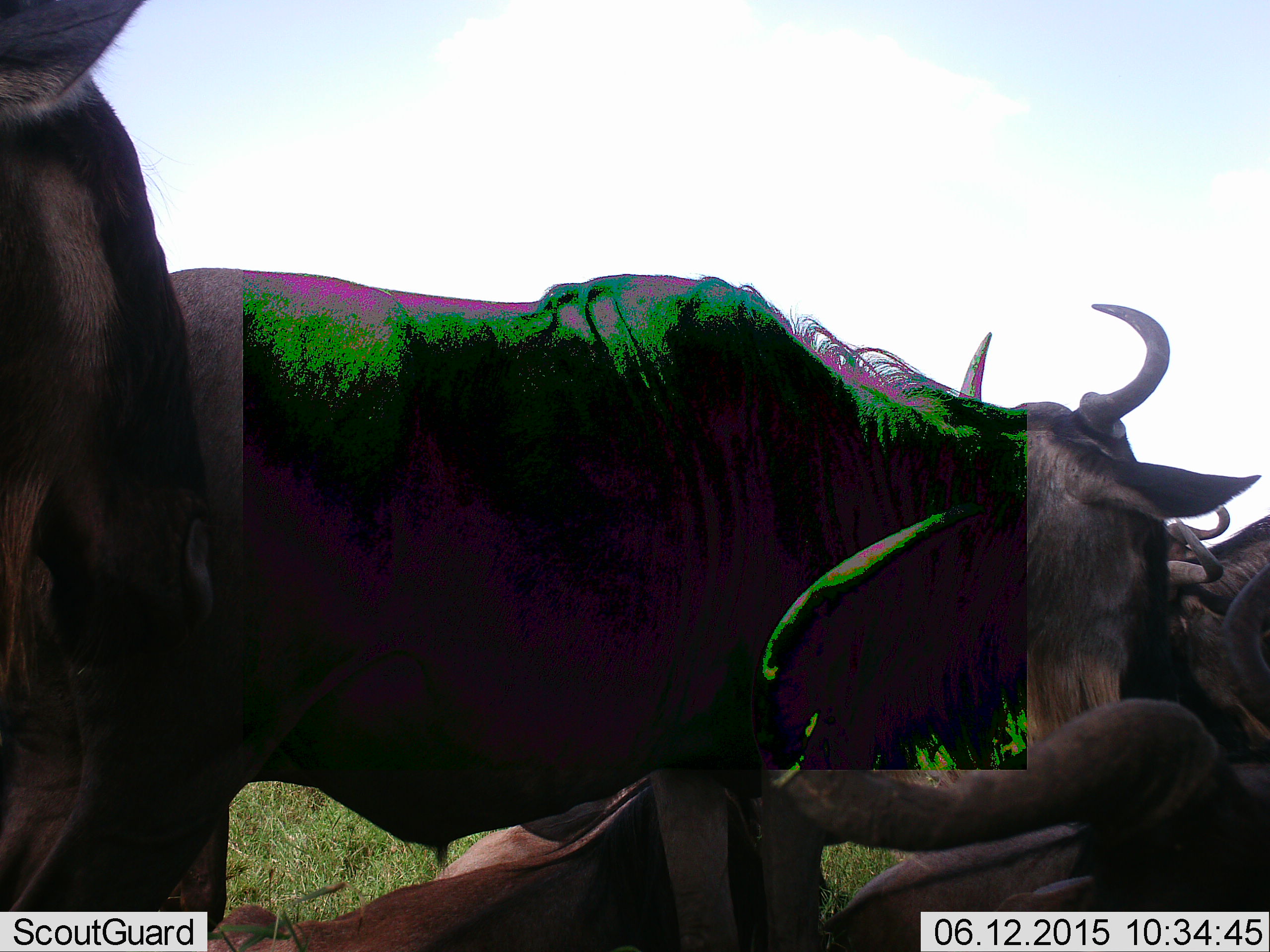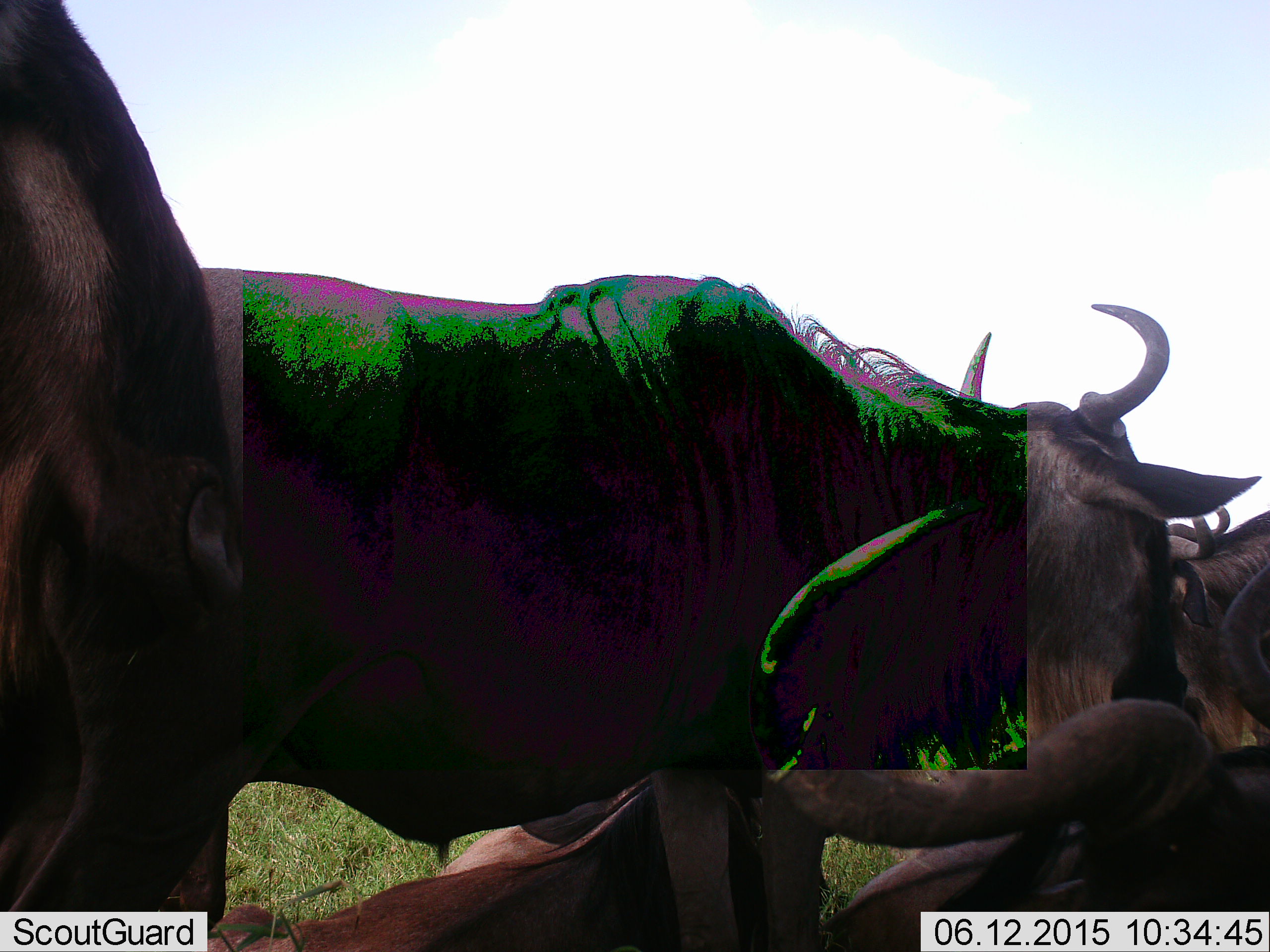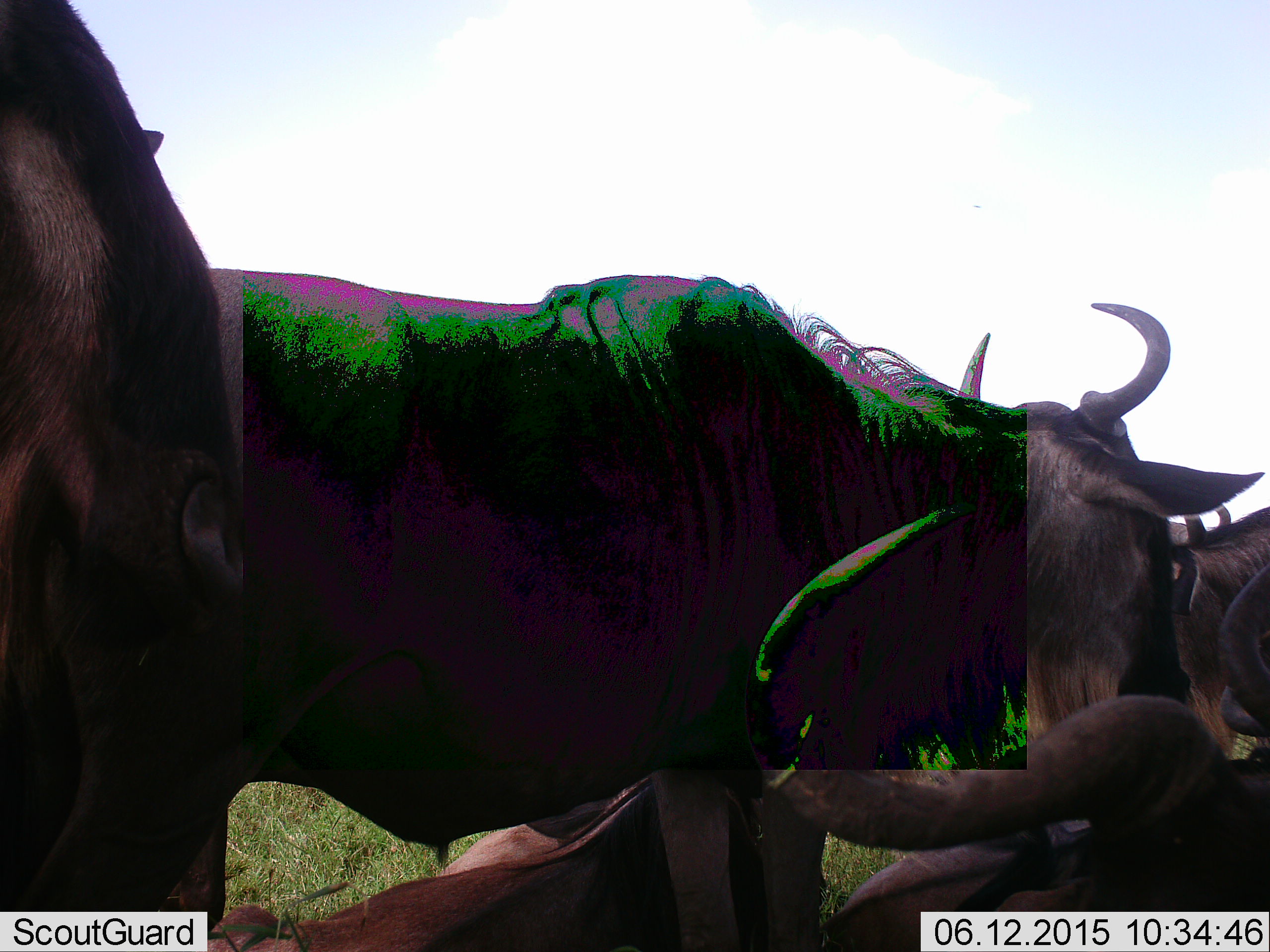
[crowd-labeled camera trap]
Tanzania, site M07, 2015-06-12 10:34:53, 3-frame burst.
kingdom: Animalia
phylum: Chordata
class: Mammalia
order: Artiodactyla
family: Bovidae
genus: Connochaetes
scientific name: Connochaetes taurinus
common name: blue wildebeest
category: wildebeest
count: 5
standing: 80%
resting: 40%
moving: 10%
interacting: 40%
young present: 0%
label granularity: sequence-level